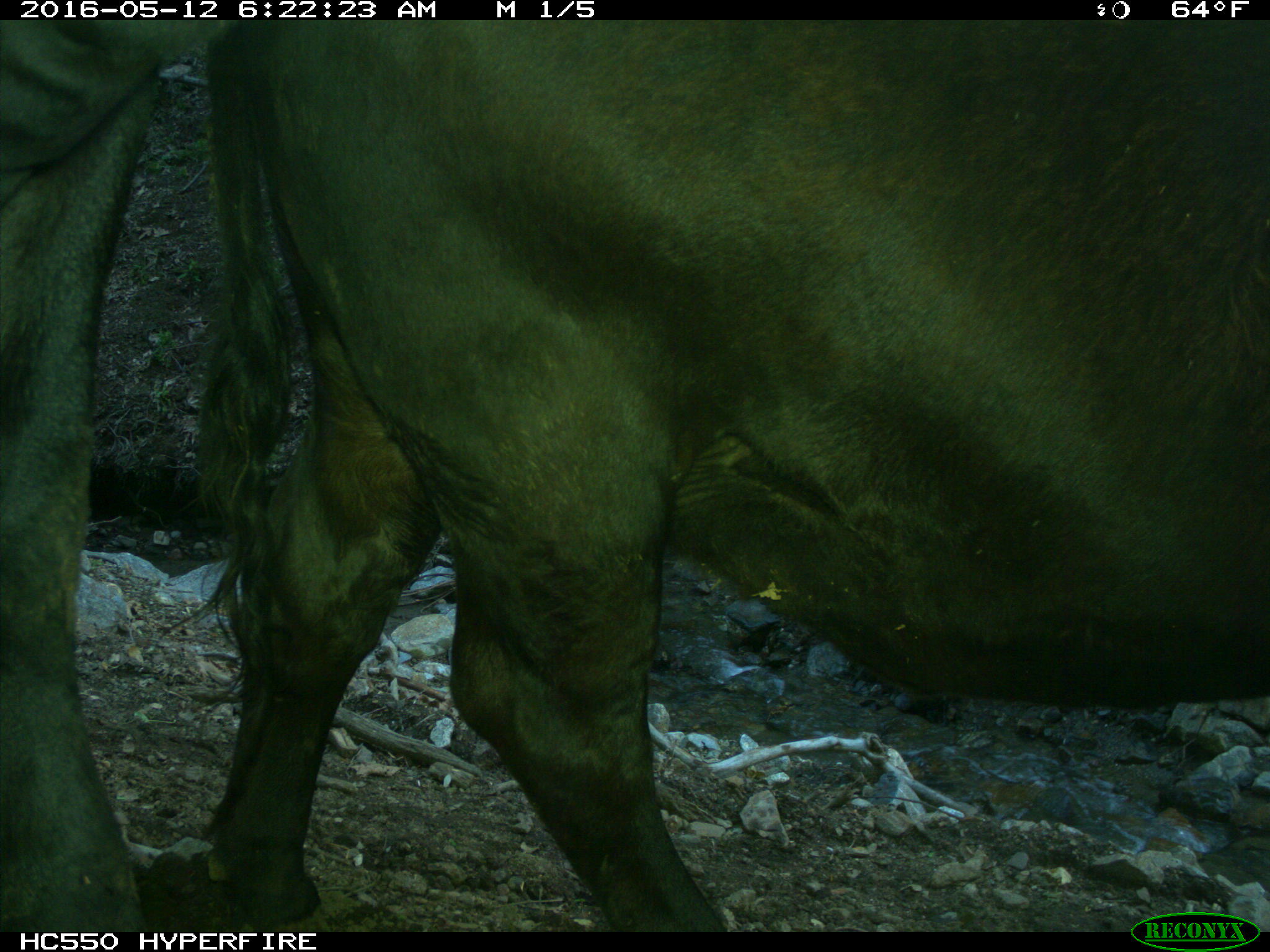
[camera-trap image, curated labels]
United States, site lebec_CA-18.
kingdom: Animalia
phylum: Chordata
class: Mammalia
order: Artiodactyla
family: Bovidae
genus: Bos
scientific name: Bos taurus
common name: domestic cow